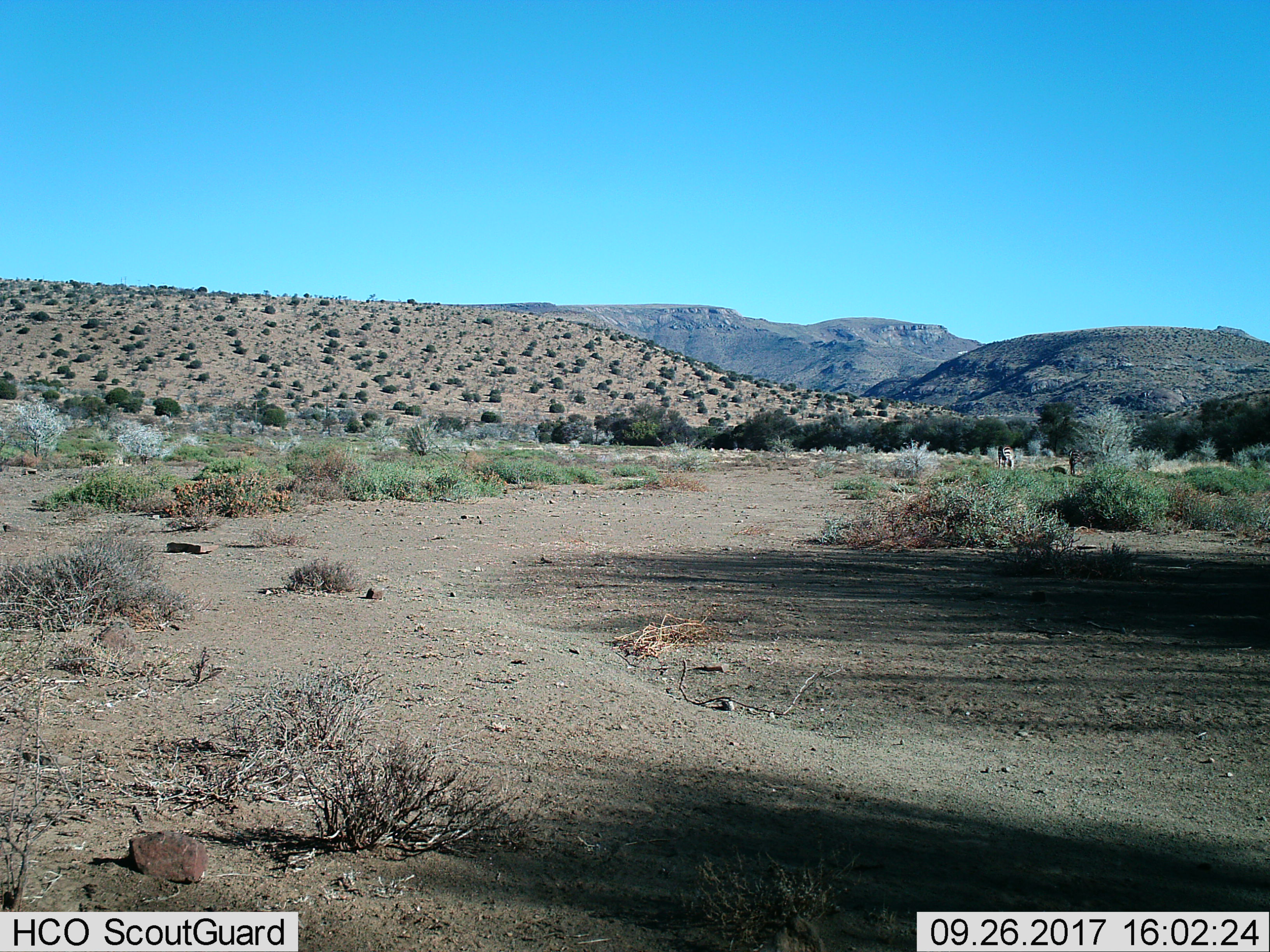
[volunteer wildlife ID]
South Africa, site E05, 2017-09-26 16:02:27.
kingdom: Animalia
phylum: Chordata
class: Mammalia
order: Perissodactyla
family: Equidae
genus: Equus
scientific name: Equus zebra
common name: mountain zebra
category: zebramountain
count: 2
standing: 71%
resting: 0%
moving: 29%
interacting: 14%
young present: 0%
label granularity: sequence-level